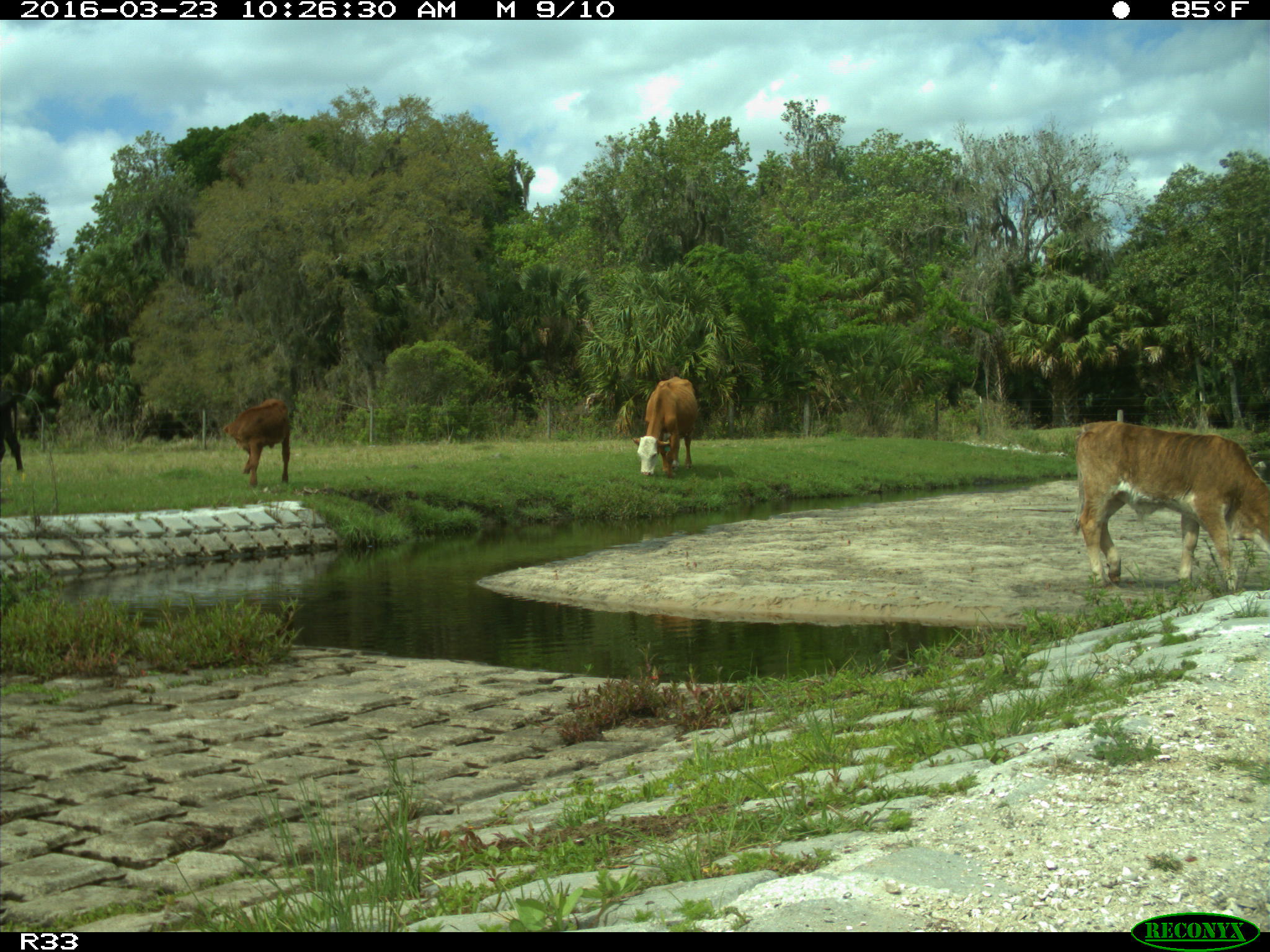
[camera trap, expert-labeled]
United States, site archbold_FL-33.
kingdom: Animalia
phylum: Chordata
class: Mammalia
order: Artiodactyla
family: Bovidae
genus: Bos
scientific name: Bos taurus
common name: domestic cow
Bos taurus (domestic cow).